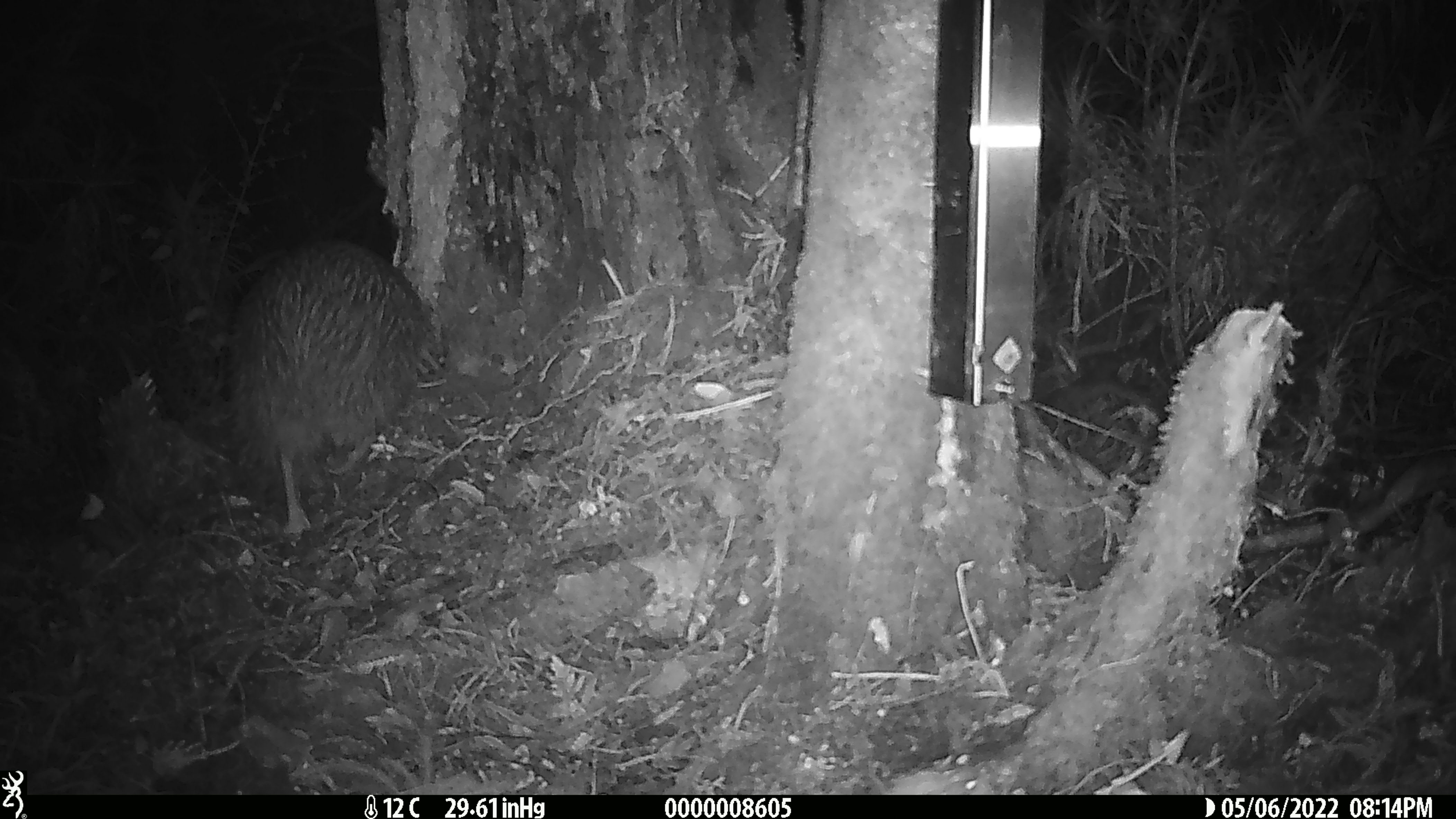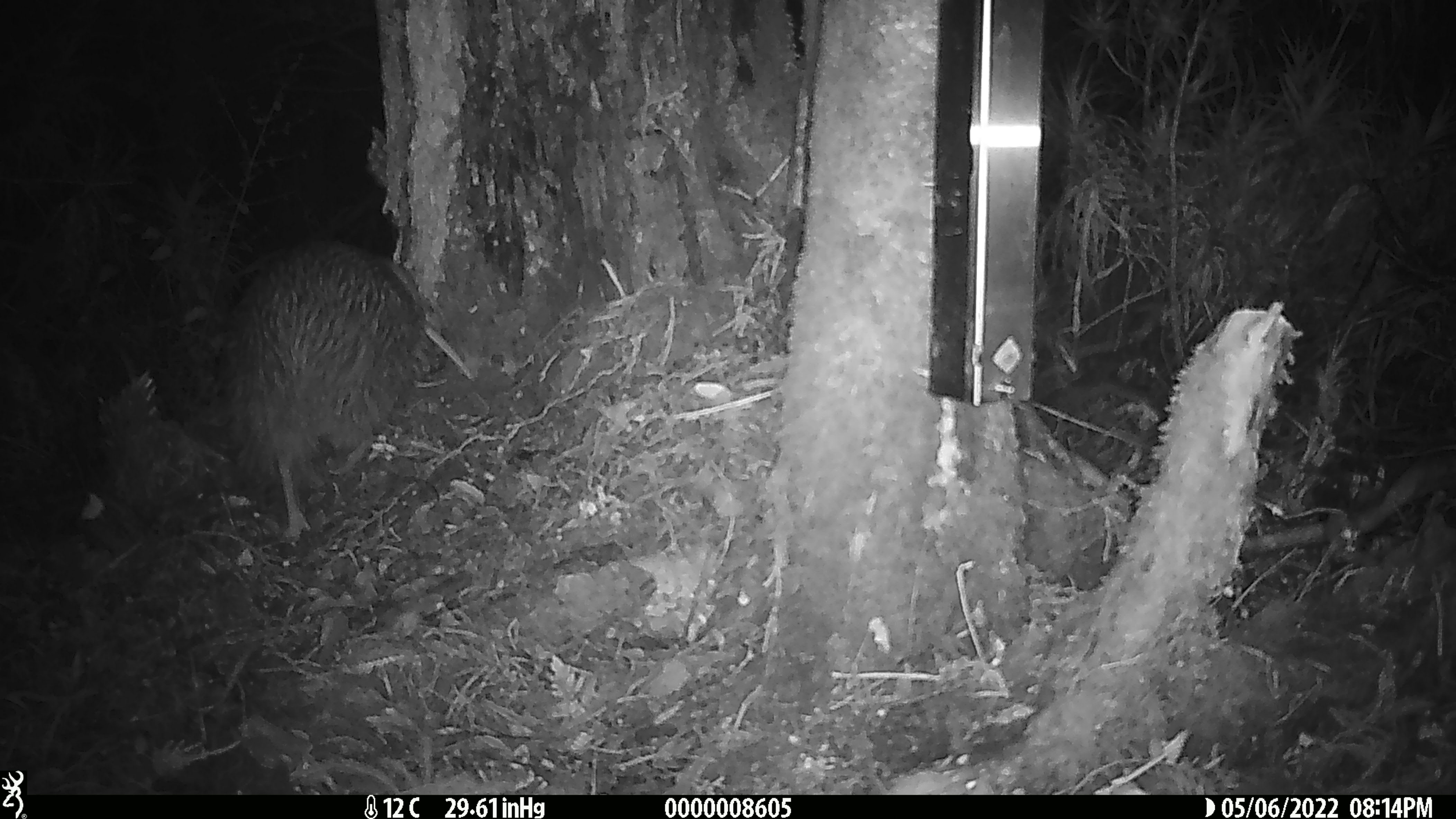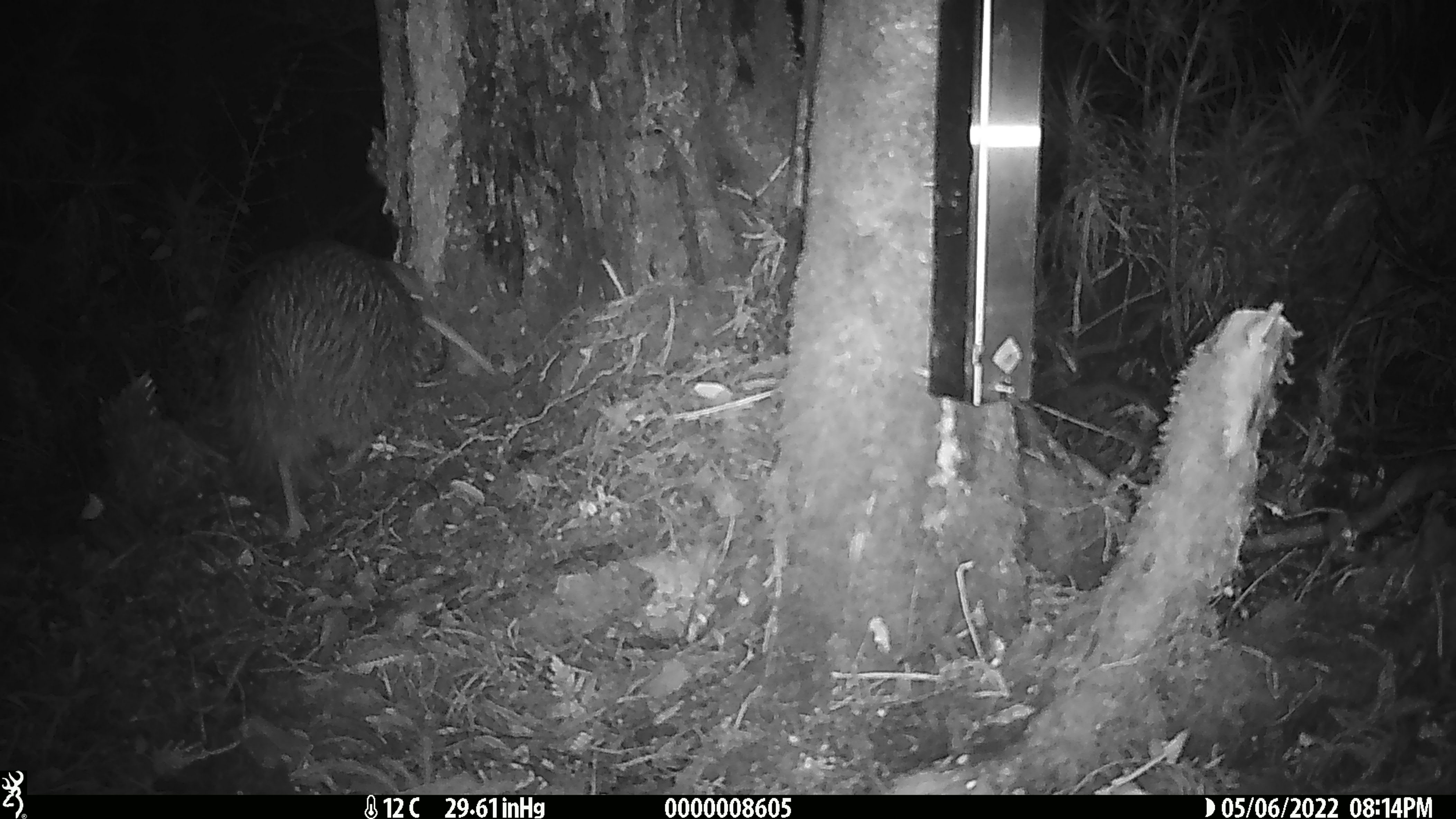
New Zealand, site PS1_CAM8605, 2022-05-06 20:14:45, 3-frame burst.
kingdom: Animalia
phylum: Chordata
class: Aves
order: Apterygiformes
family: Apterygidae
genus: Apteryx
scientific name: Apteryx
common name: kiwi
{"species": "kiwi (Apteryx)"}